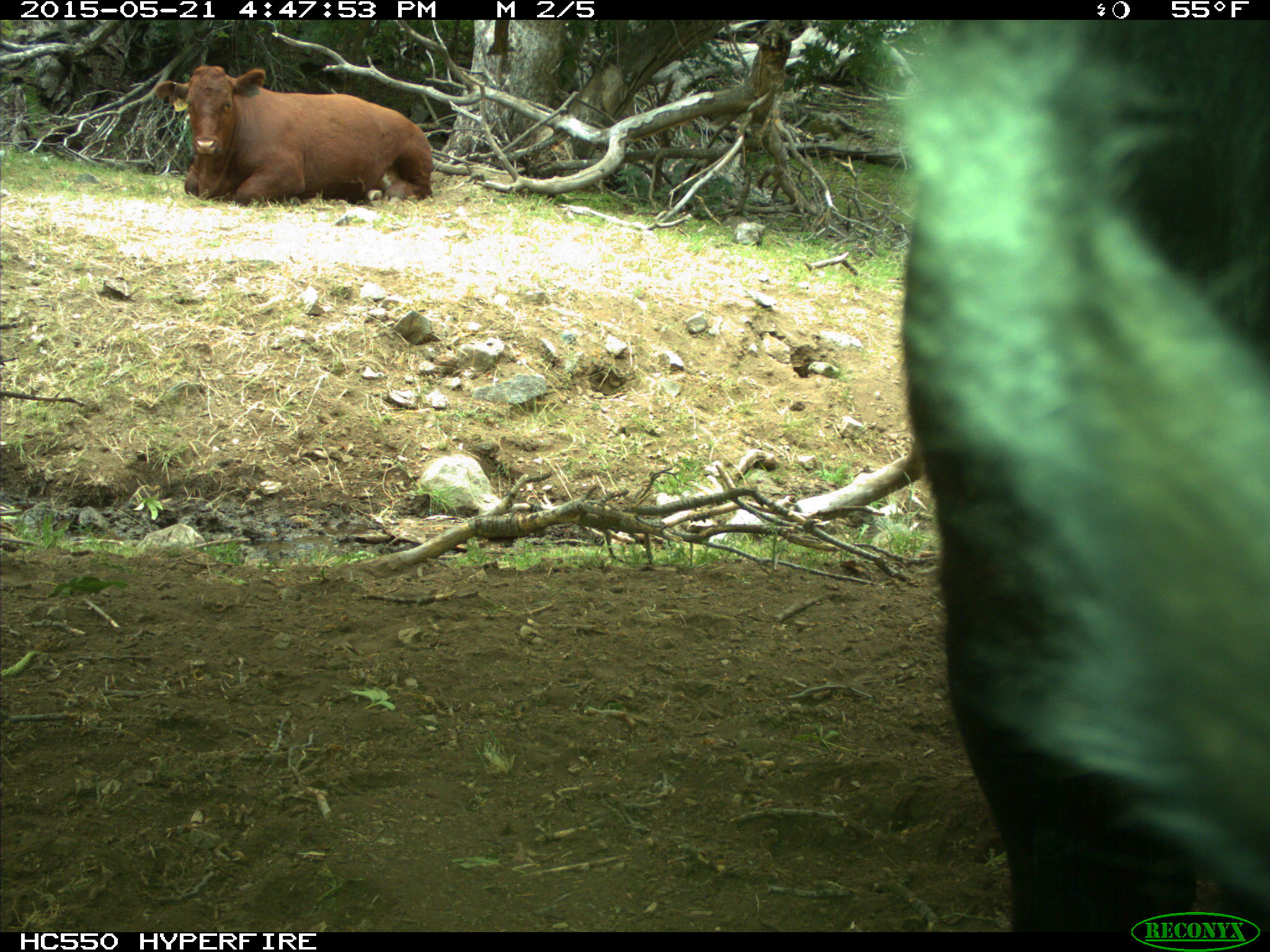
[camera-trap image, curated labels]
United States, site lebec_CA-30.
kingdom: Animalia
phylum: Chordata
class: Mammalia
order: Artiodactyla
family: Bovidae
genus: Bos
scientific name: Bos taurus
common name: domestic cow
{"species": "Bos taurus (domestic cow)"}